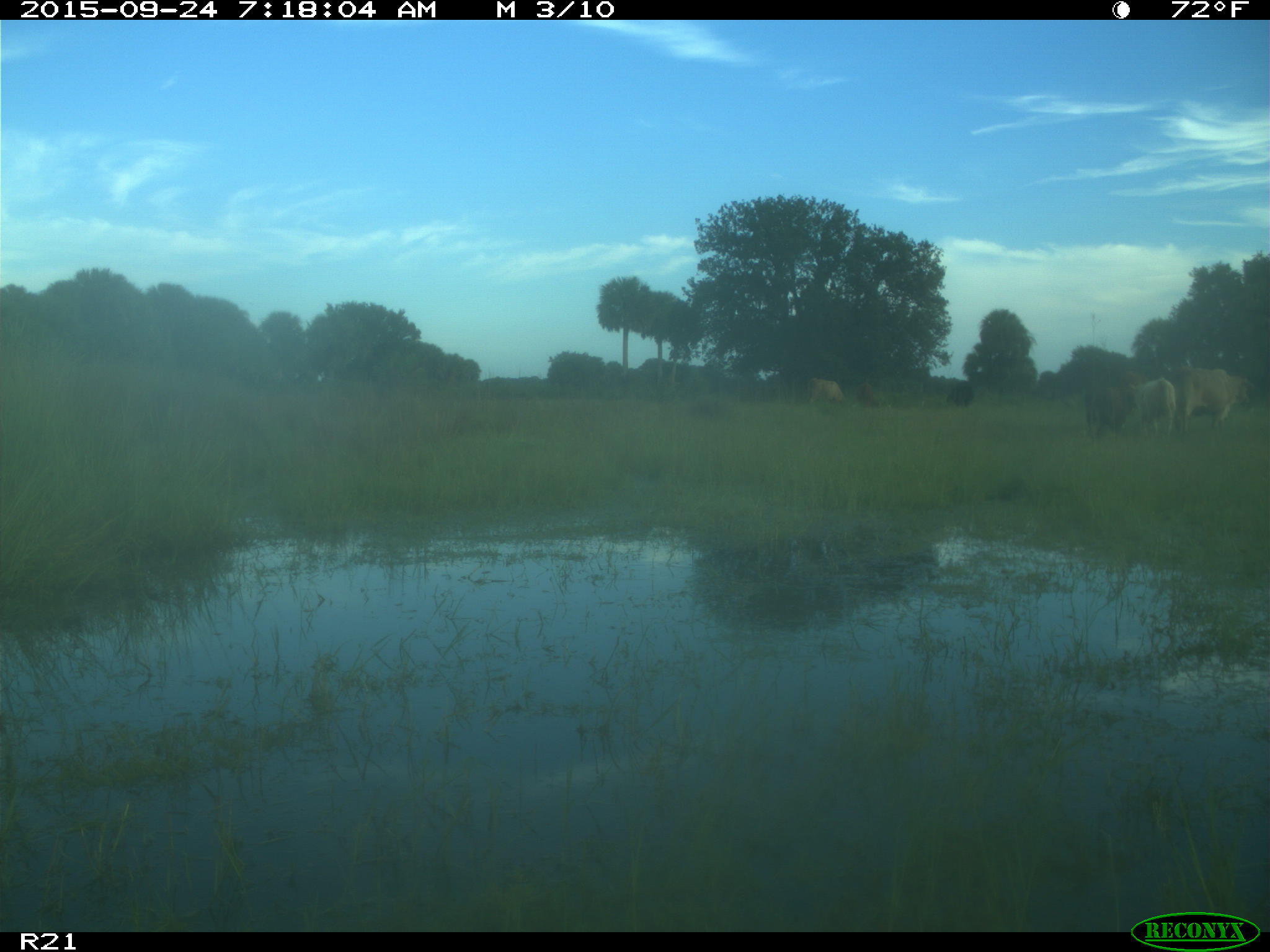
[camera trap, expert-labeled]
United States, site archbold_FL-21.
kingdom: Animalia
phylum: Chordata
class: Mammalia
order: Artiodactyla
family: Bovidae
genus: Bos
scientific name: Bos taurus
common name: domestic cow